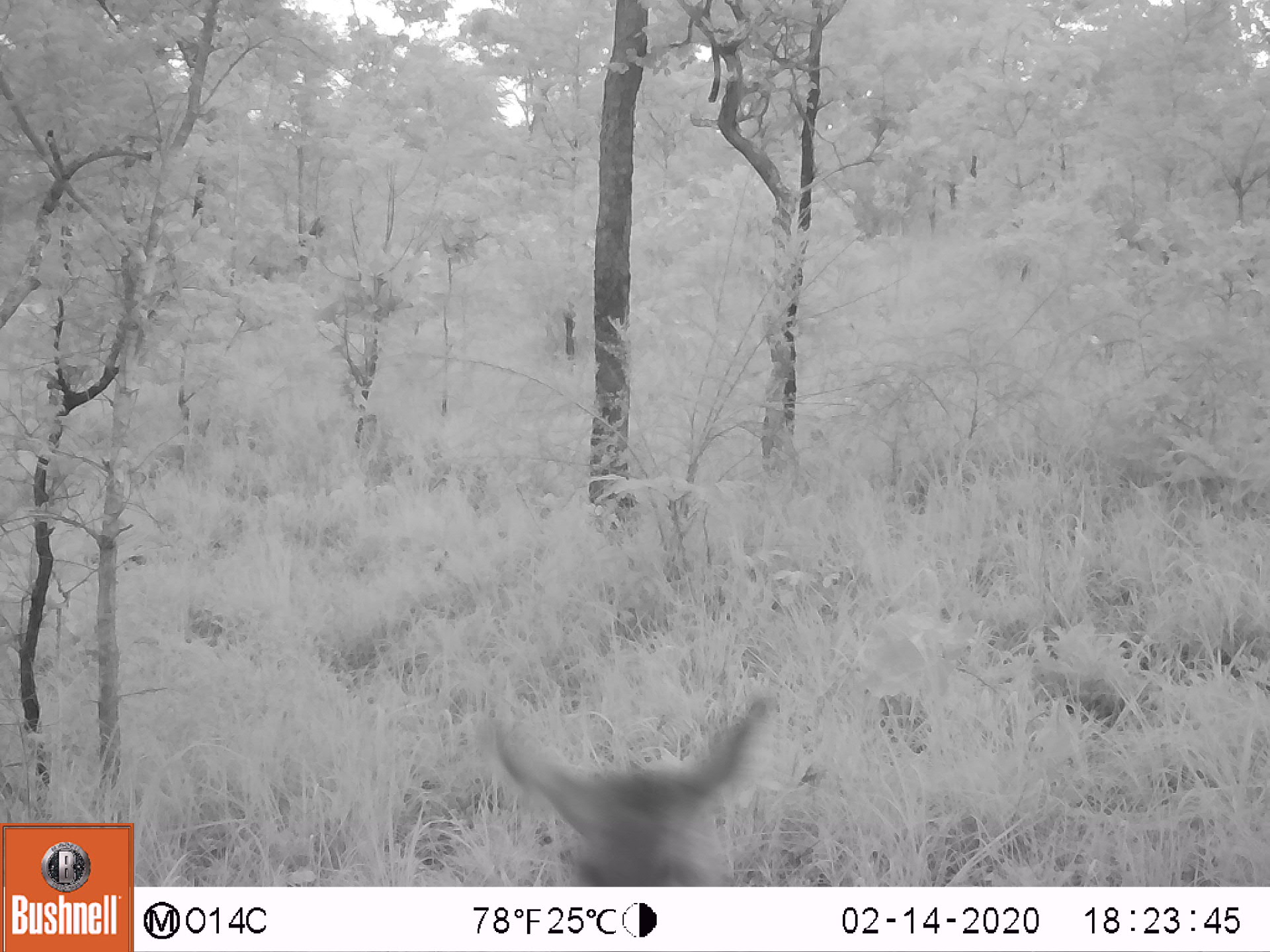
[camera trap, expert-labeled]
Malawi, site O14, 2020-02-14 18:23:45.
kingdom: Animalia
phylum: Chordata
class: Mammalia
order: Artiodactyla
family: Bovidae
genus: Kobus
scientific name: Kobus ellipsiprymnus ellipsiprymnus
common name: common waterbuck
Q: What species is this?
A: Common waterbuck (Kobus ellipsiprymnus ellipsiprymnus).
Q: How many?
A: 1.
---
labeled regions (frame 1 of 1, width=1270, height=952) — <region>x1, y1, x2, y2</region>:
common waterbuck: <region>484, 703, 787, 883</region>